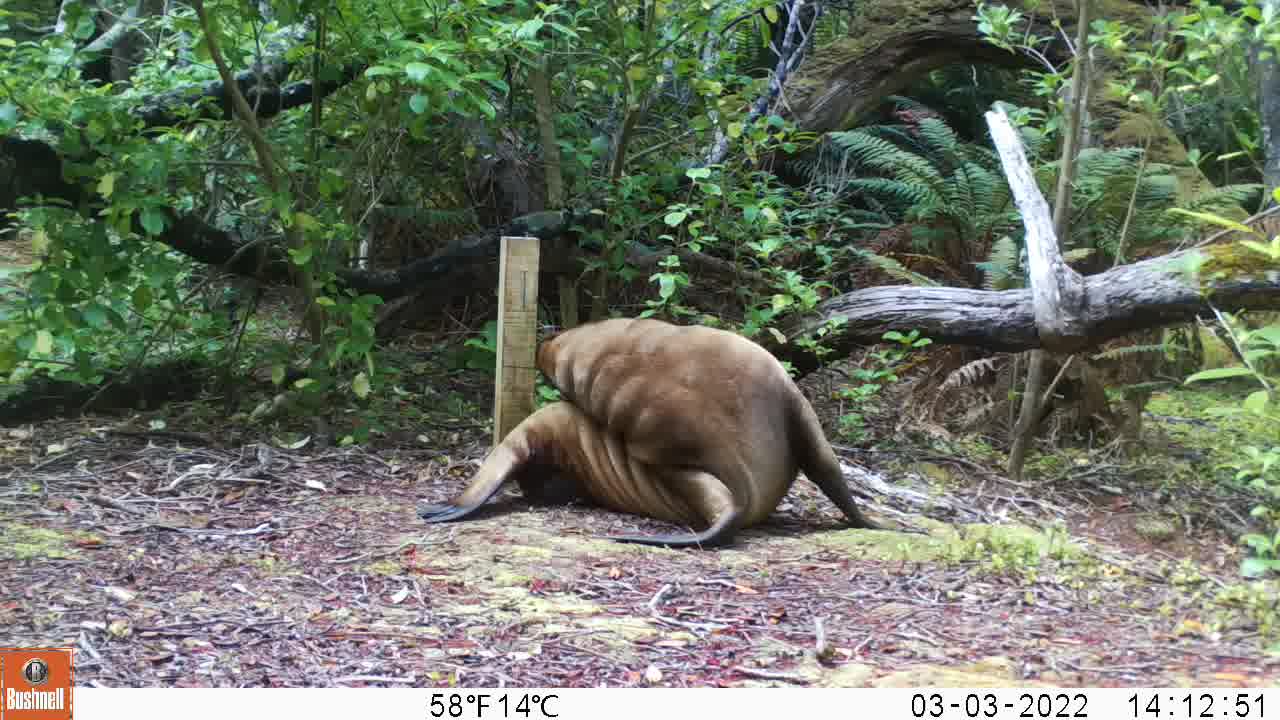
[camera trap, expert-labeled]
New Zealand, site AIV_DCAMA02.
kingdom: Animalia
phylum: Chordata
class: Mammalia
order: Carnivora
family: Otariidae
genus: Phocarctos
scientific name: Phocarctos hookeri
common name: new zealand sea lion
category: sealion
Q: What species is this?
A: Sealion (new zealand sea lion) (Phocarctos hookeri).